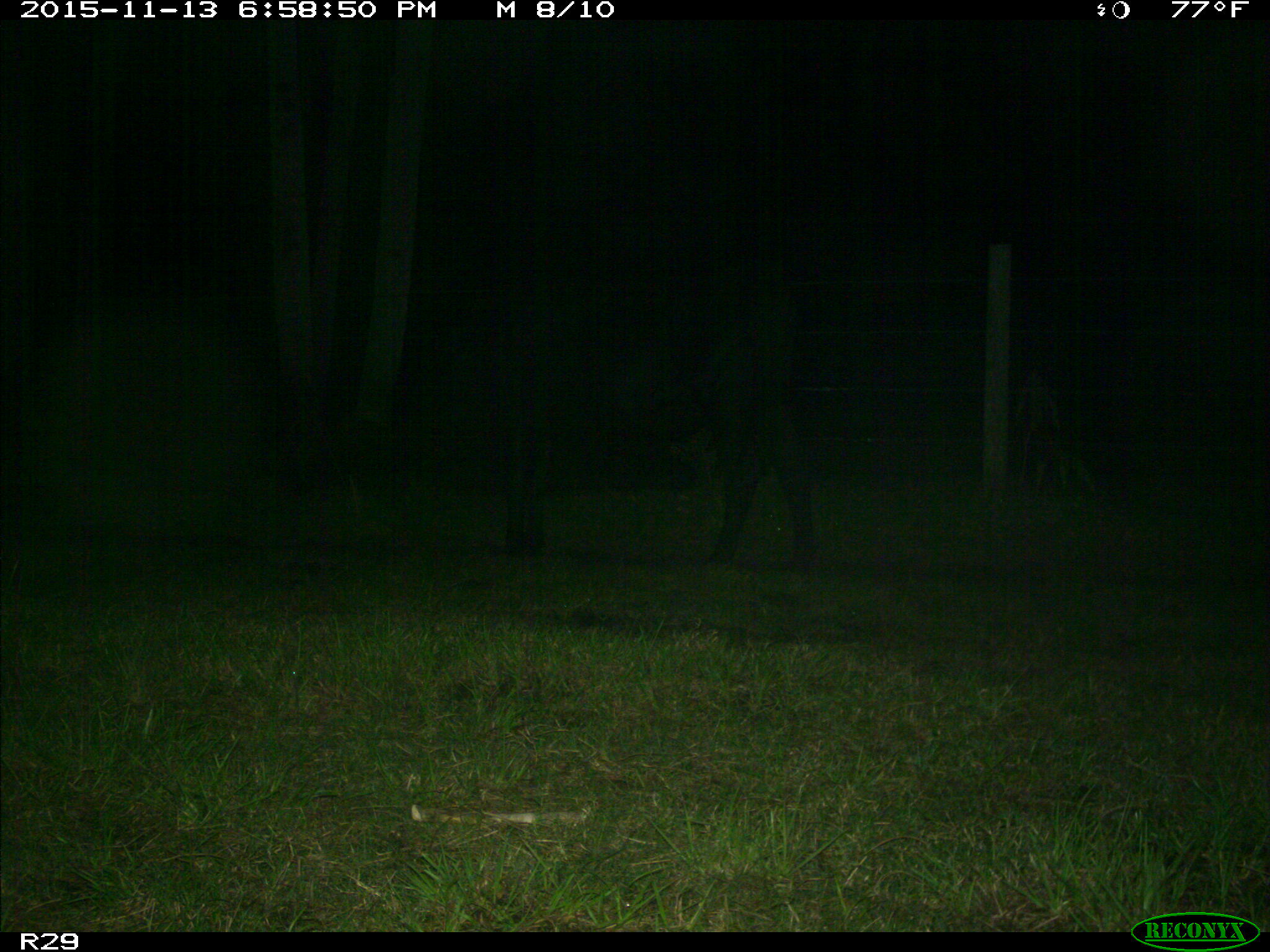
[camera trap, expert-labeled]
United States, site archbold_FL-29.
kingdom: Animalia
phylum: Chordata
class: Mammalia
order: Artiodactyla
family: Bovidae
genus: Bos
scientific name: Bos taurus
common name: domestic cow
Bos taurus (domestic cow).